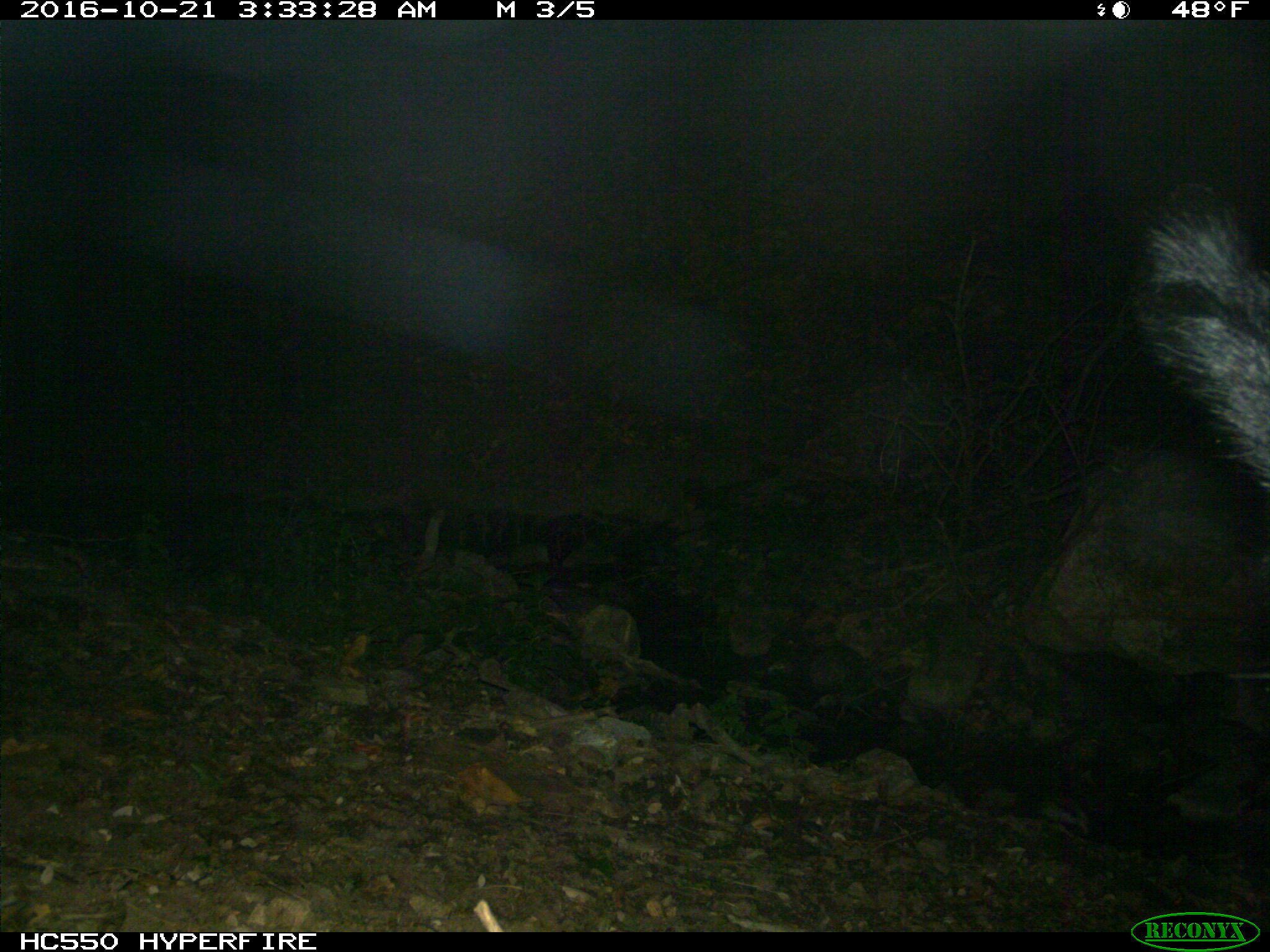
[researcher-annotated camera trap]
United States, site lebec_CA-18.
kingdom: Animalia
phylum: Chordata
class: Mammalia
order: Artiodactyla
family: Suidae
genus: Sus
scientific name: Sus scrofa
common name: wild boar